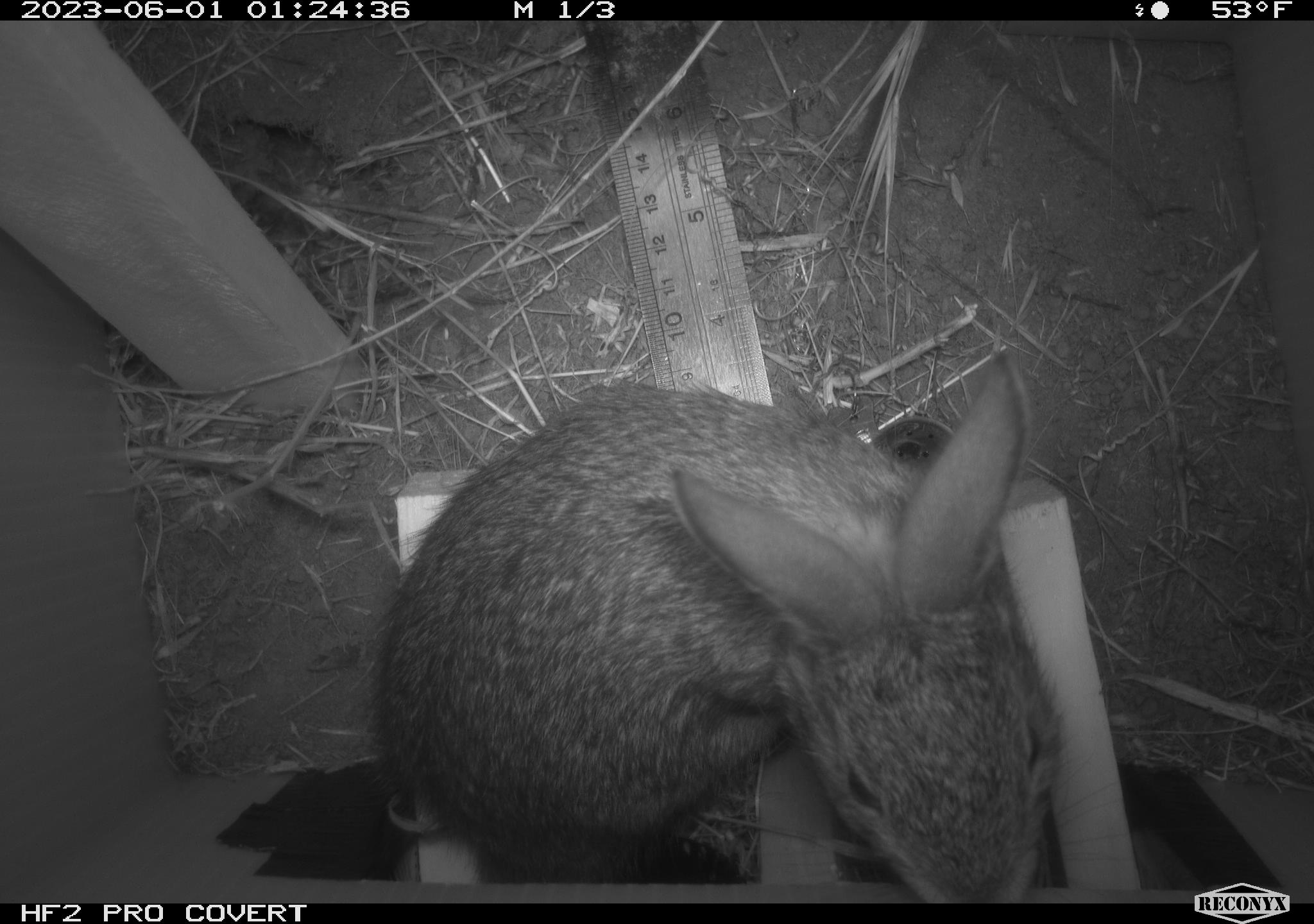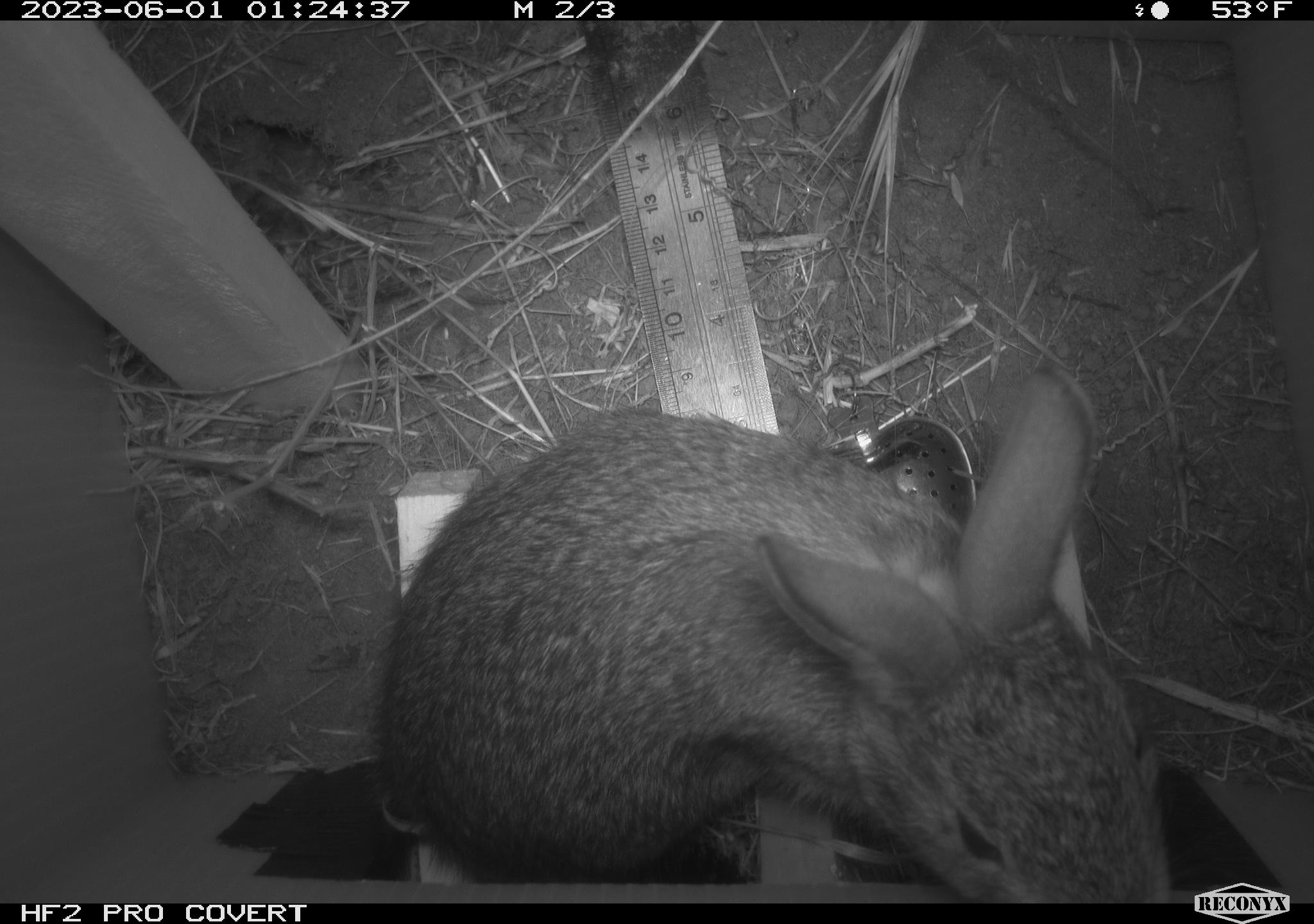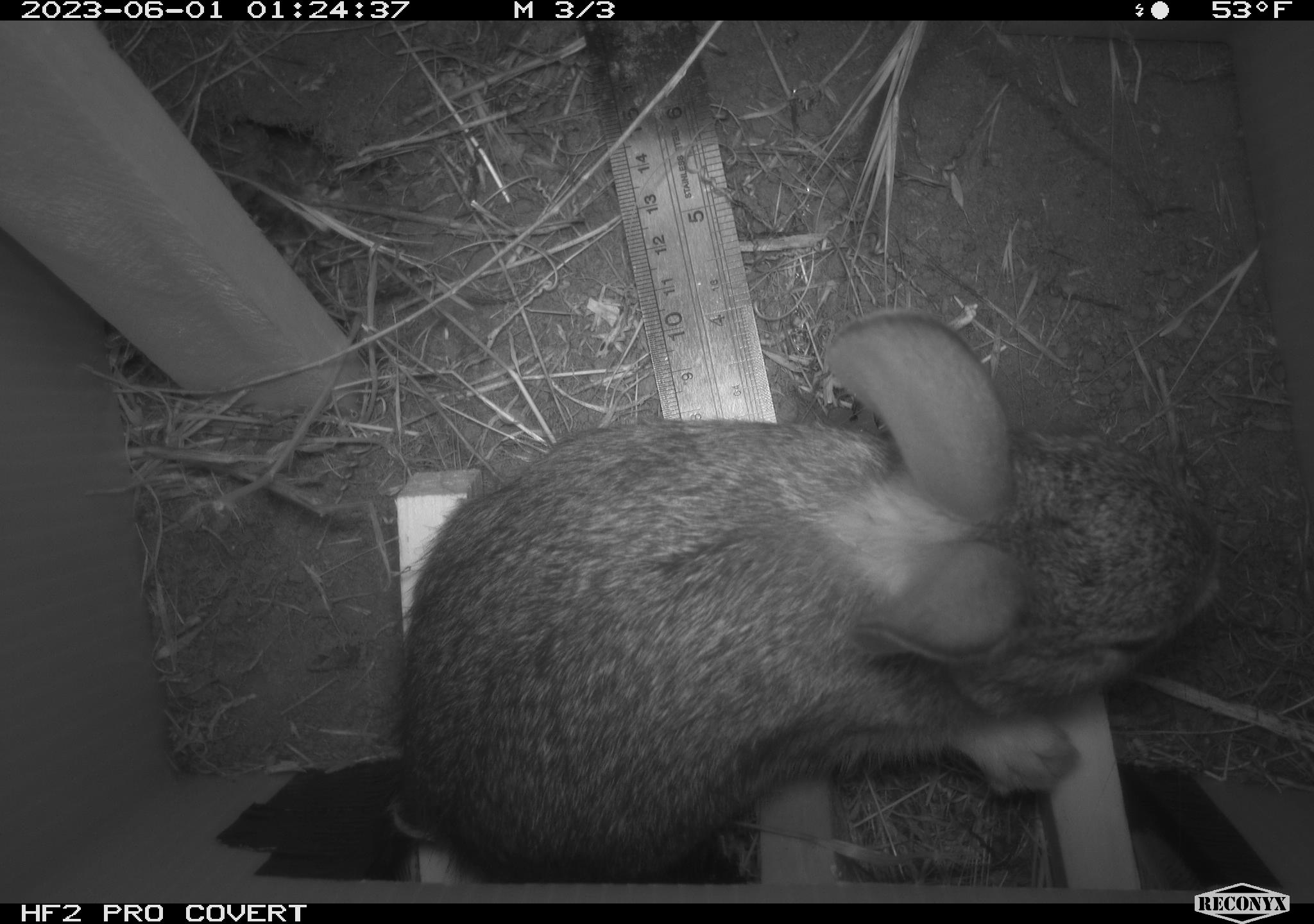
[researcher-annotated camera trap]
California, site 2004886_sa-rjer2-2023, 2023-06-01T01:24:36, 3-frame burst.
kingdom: Animalia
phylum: Chordata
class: Mammalia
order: Lagomorpha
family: Leporidae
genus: Sylvilagus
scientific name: Sylvilagus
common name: cottontail rabbits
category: sylvilagus species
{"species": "sylvilagus species (cottontail rabbits) (Sylvilagus)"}